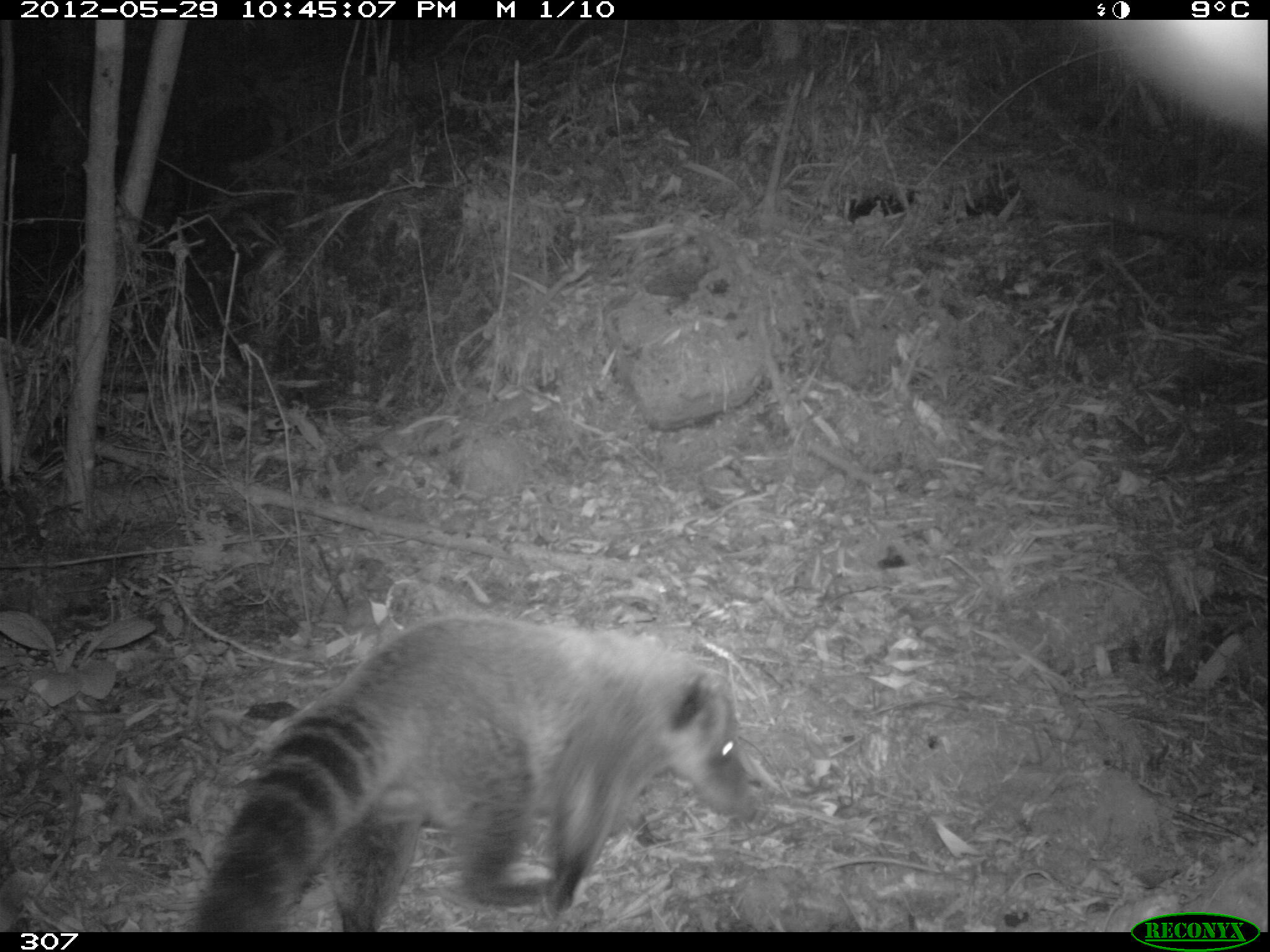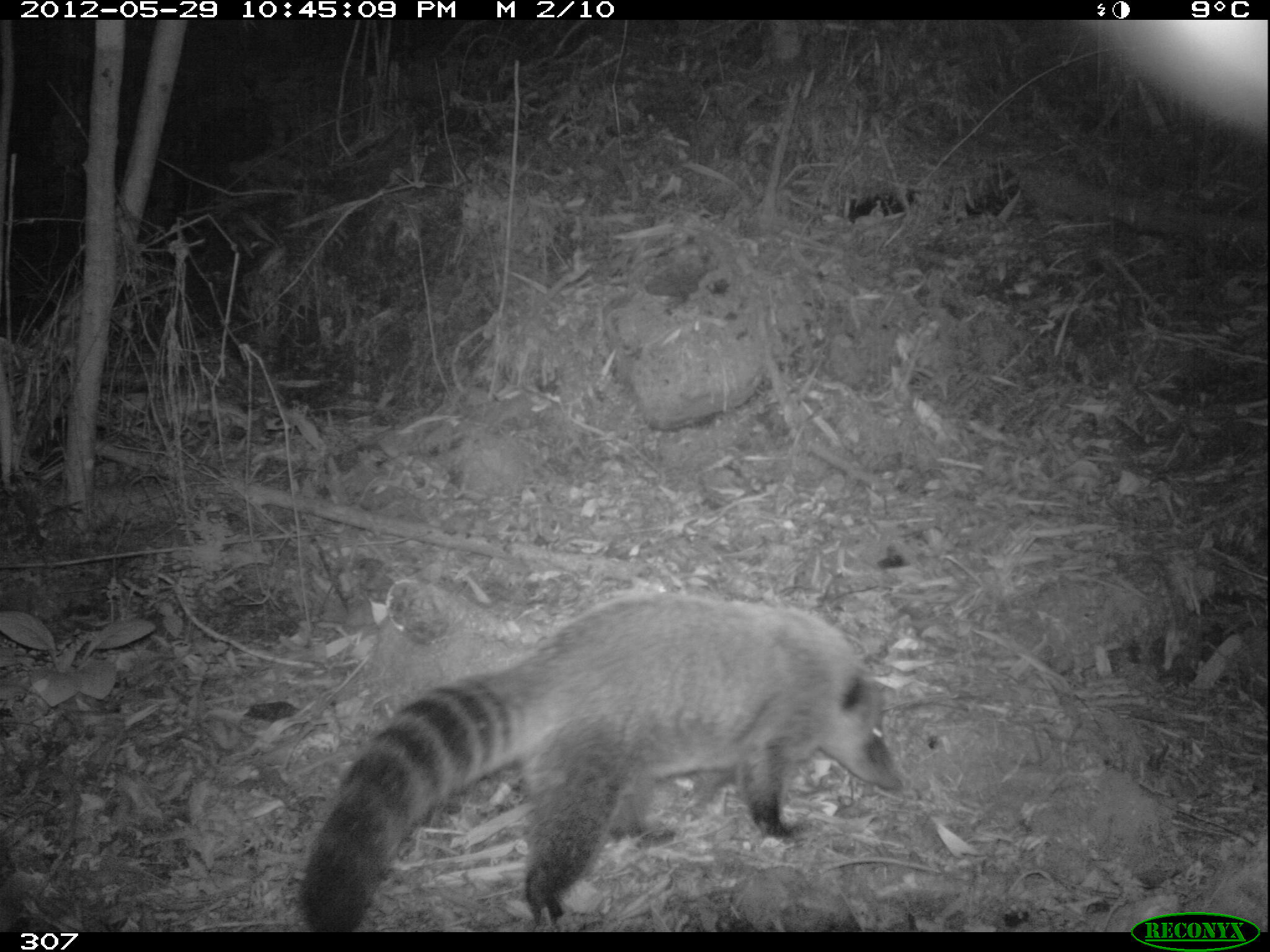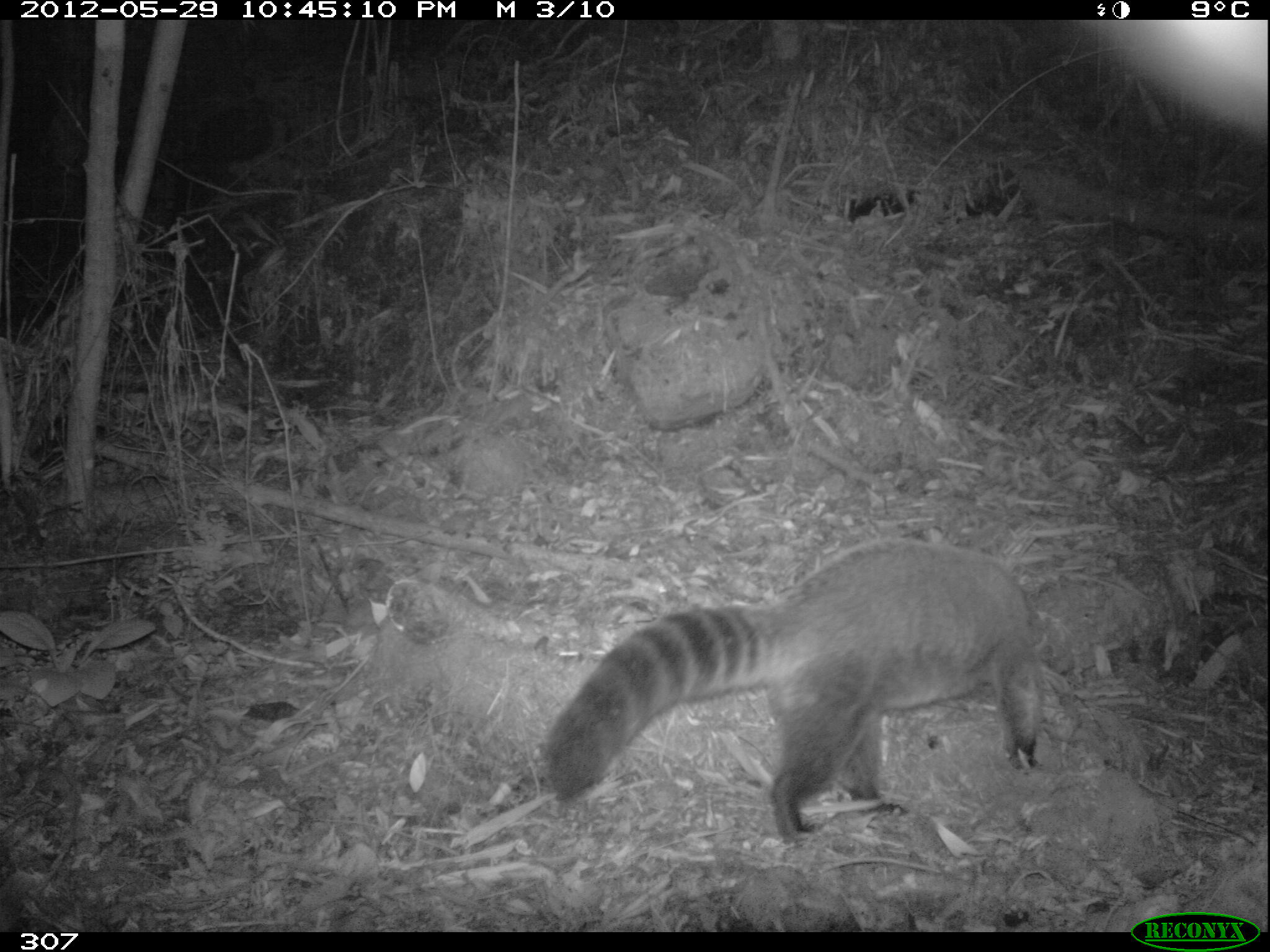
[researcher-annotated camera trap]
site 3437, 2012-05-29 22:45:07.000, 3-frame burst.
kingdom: Animalia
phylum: Chordata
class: Mammalia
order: Carnivora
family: Procyonidae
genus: Nasua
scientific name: Nasua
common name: coatis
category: unknown coati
Unknown coati (coatis) (Nasua).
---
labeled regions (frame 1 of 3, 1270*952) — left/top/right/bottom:
unknown coati: 181/611/750/933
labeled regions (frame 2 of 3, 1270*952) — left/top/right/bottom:
unknown coati: 295/594/906/931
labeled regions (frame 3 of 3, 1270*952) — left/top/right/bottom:
unknown coati: 540/538/1043/847